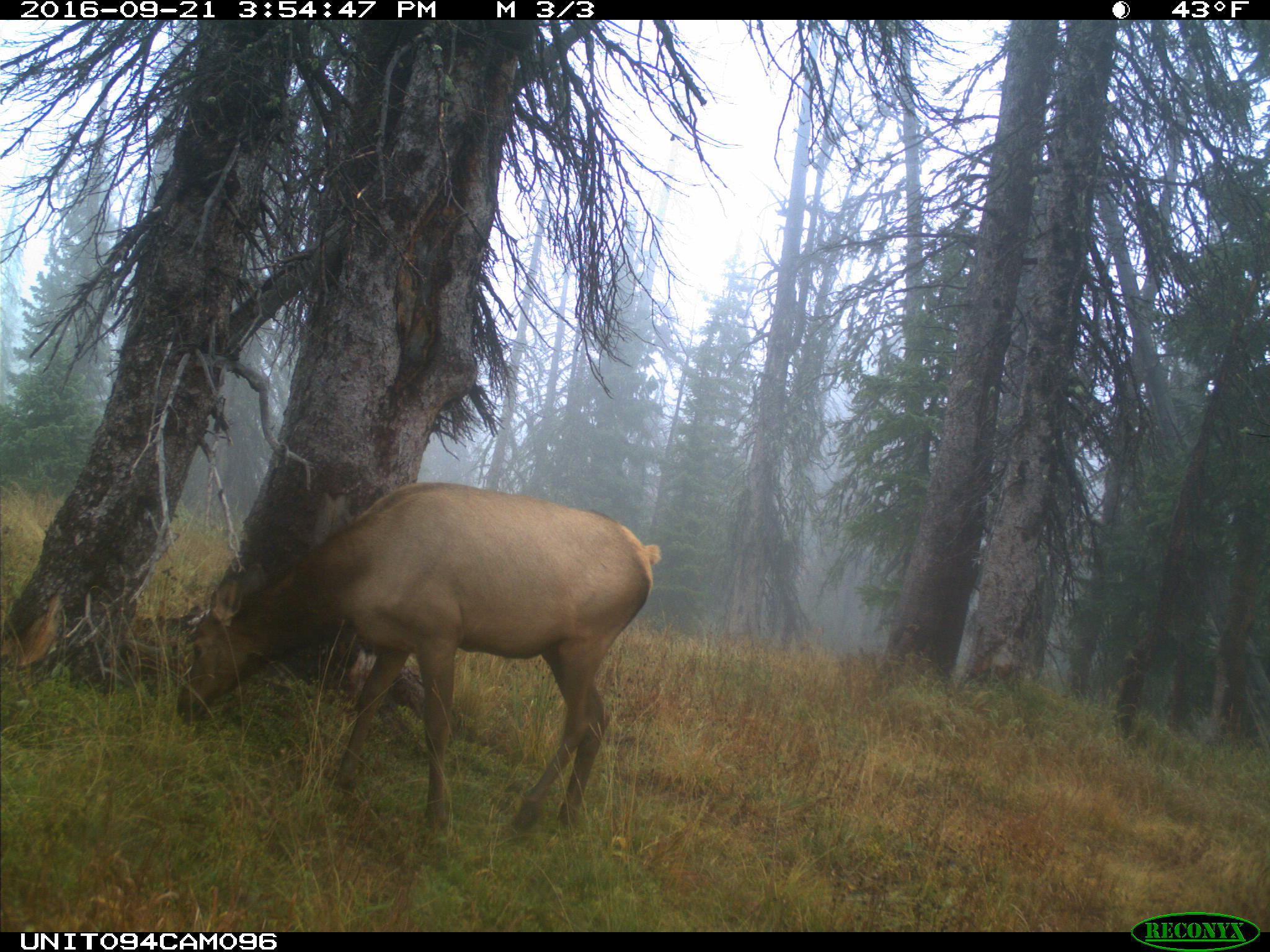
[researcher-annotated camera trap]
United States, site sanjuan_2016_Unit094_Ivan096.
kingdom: Animalia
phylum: Chordata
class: Mammalia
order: Artiodactyla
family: Cervidae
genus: Cervus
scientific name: Cervus elaphus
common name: red deer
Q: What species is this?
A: Cervus elaphus (red deer).